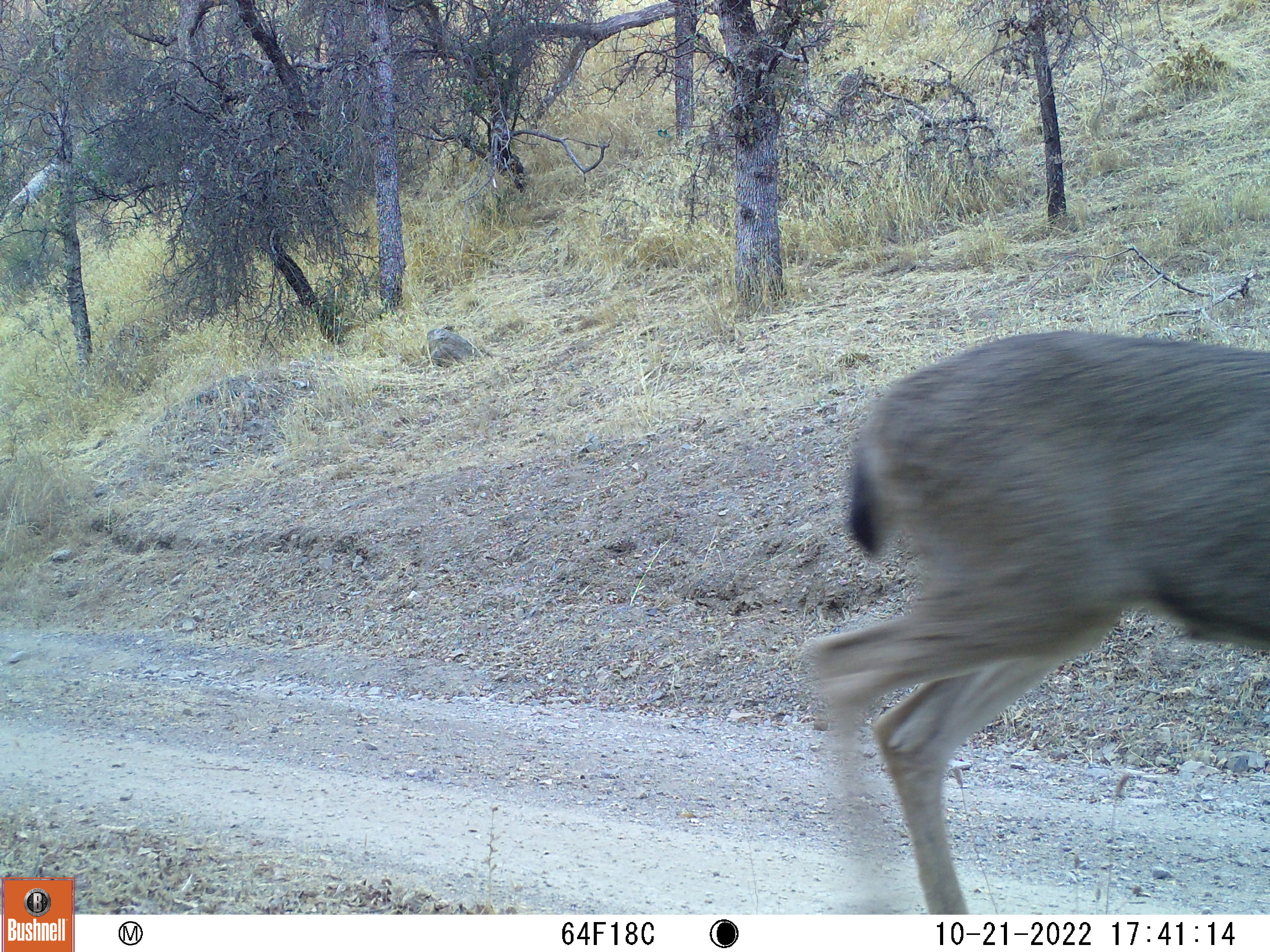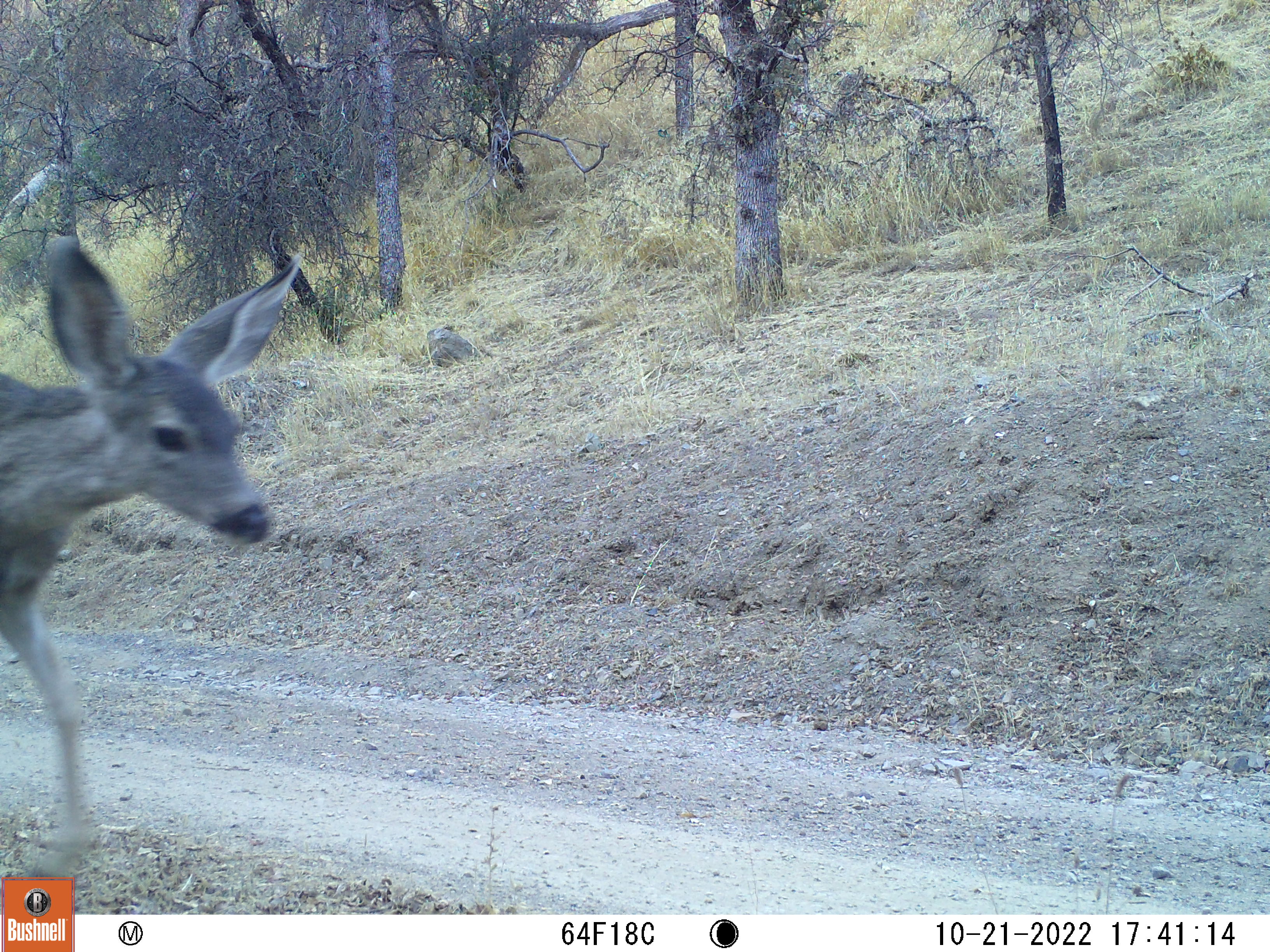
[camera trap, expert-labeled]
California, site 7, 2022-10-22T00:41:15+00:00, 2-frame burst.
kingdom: Animalia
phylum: Chordata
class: Mammalia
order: Artiodactyla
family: Cervidae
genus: Odocoileus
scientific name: Odocoileus hemionus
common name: mule deer